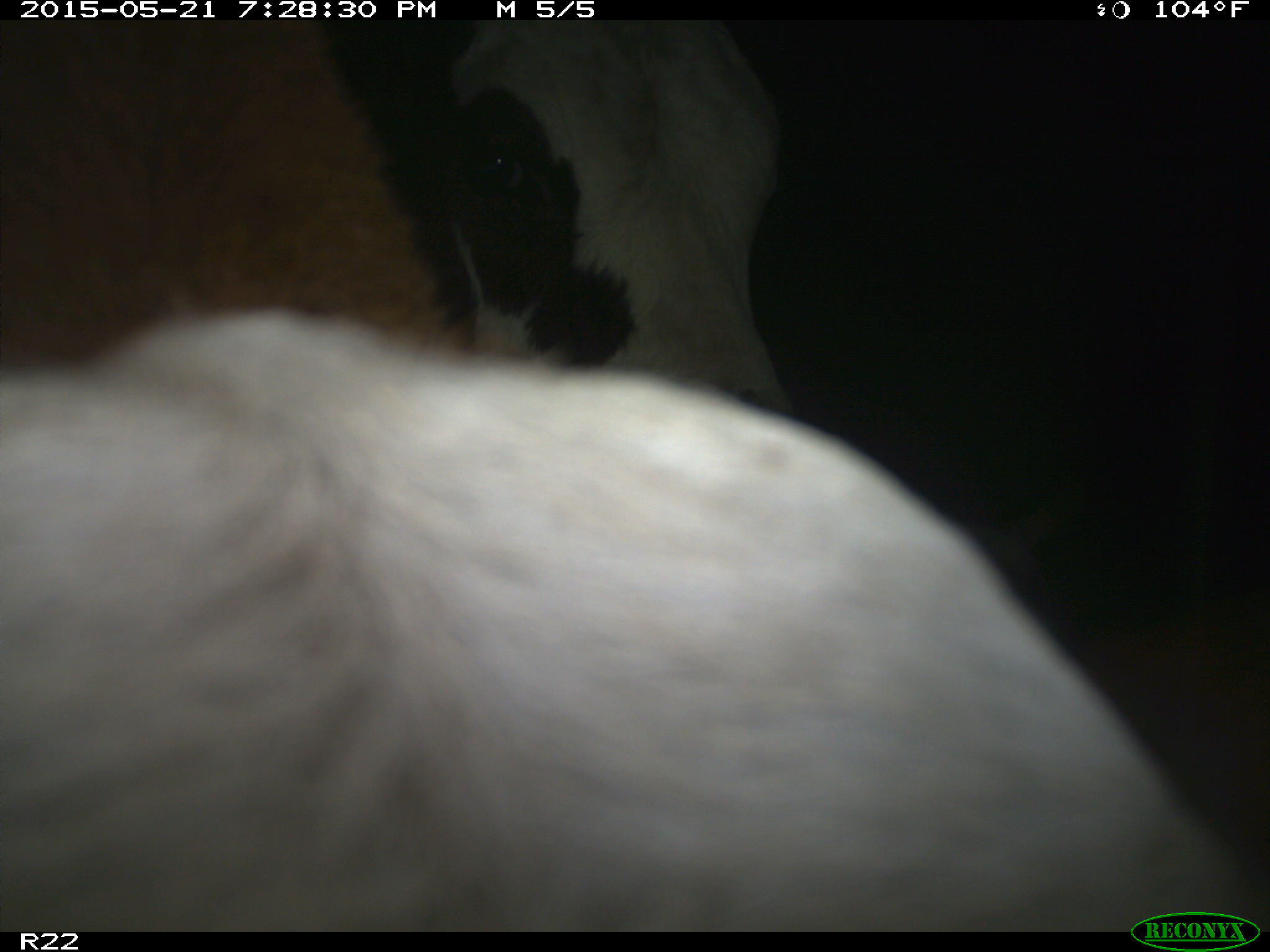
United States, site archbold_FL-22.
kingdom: Animalia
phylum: Chordata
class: Mammalia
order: Artiodactyla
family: Bovidae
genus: Bos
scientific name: Bos taurus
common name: domestic cow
Bos taurus (domestic cow).